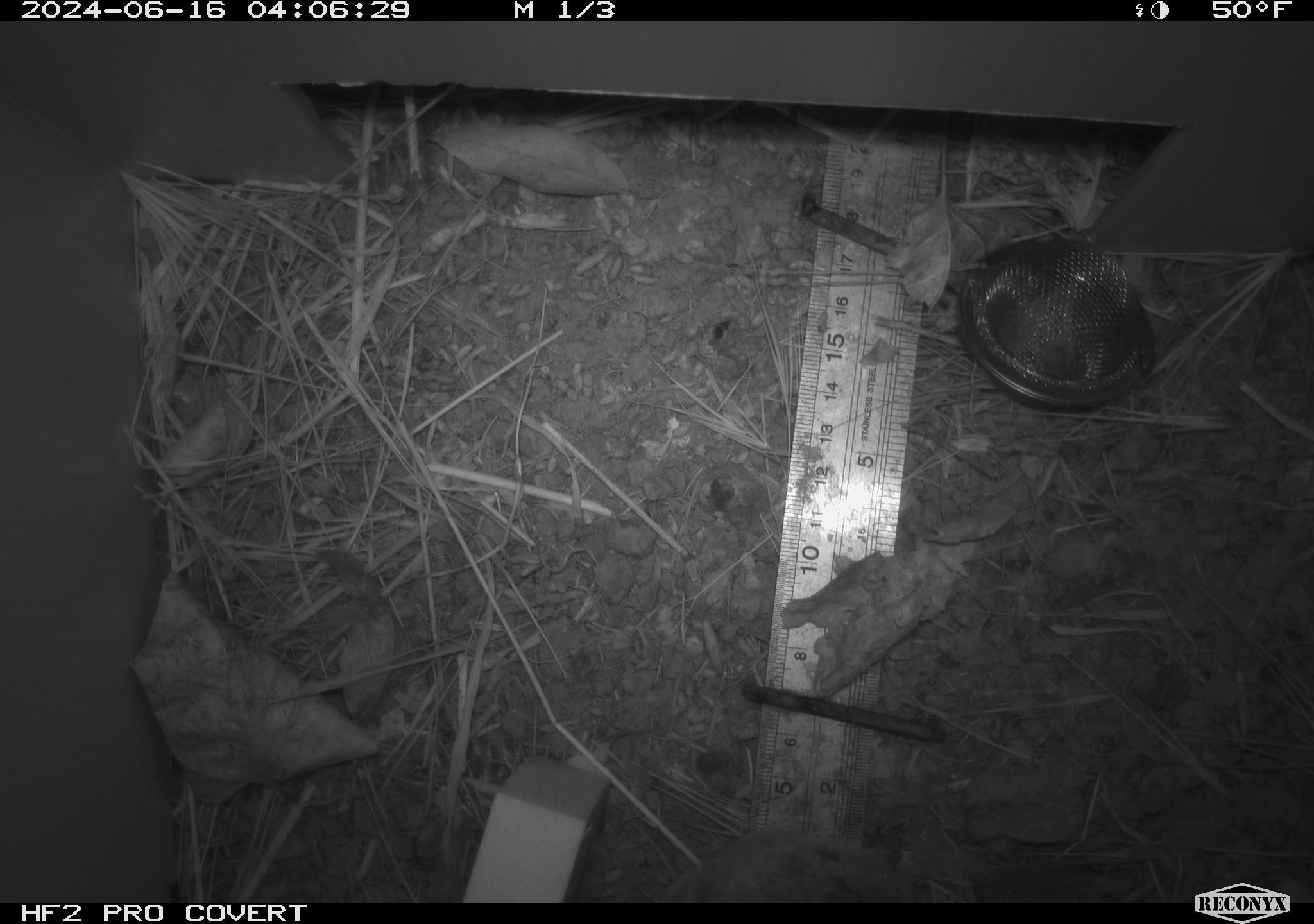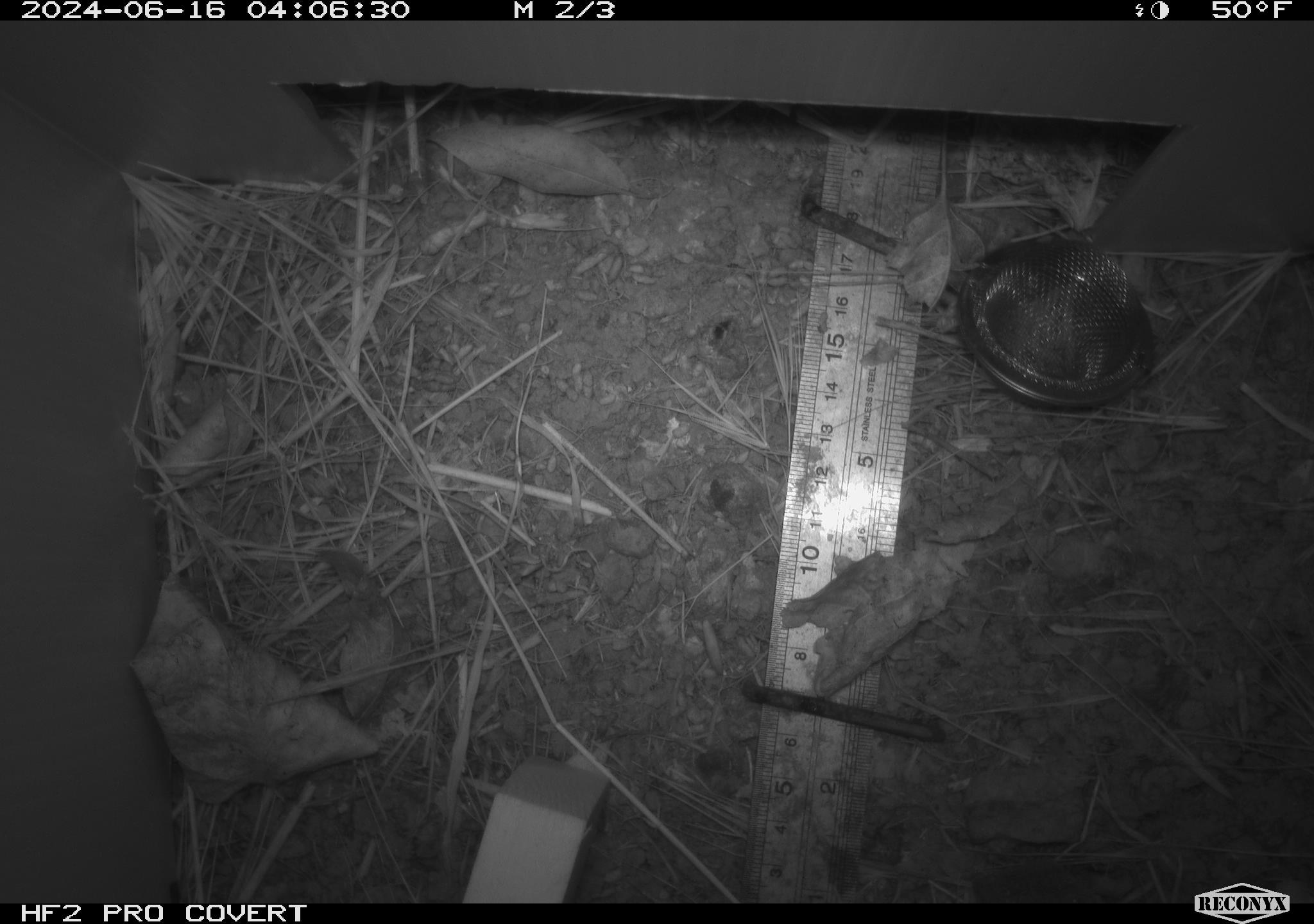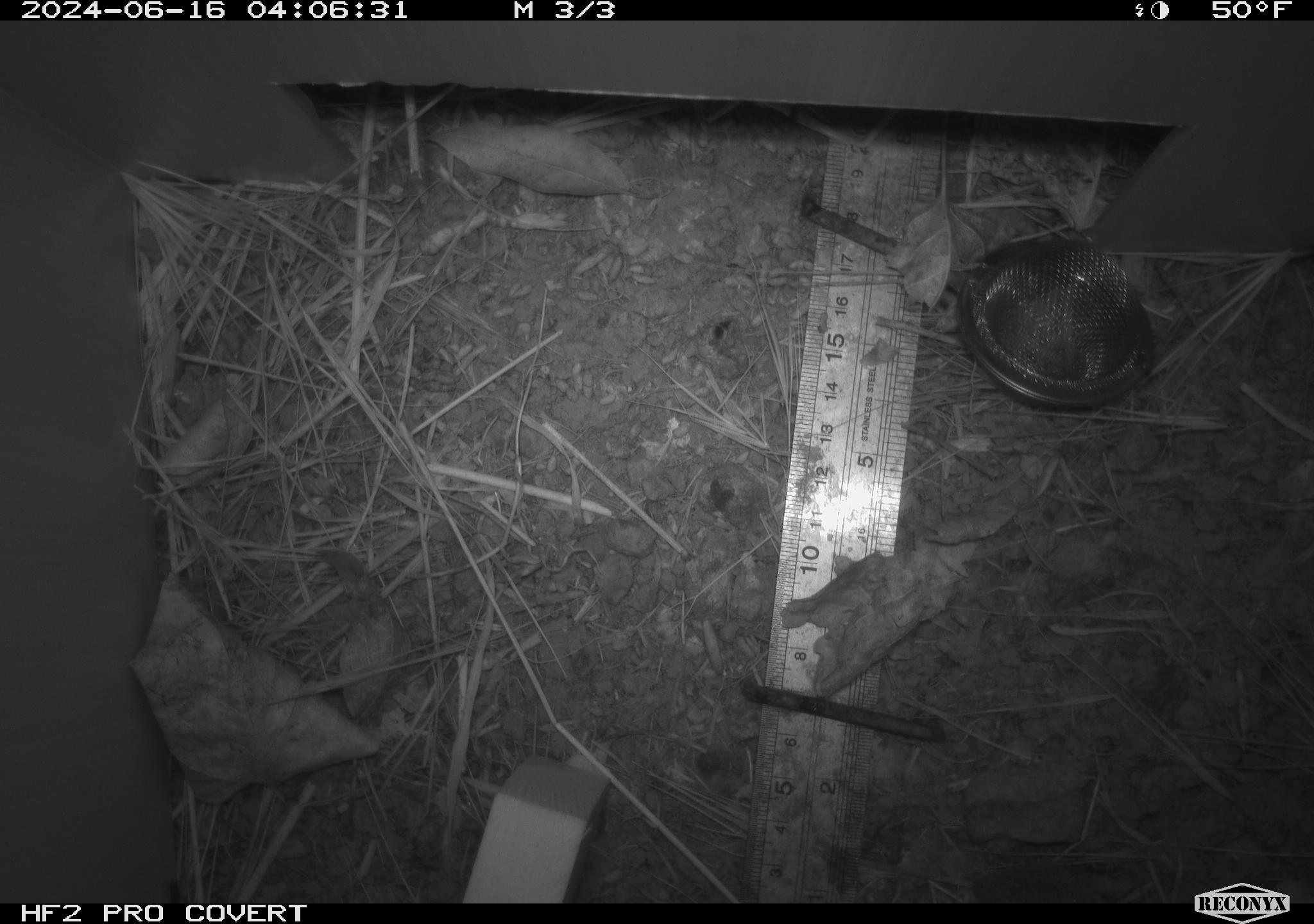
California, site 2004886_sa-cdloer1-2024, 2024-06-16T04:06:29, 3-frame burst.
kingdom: Animalia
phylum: Chordata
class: Mammalia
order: Rodentia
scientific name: Rodentia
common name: mouse species